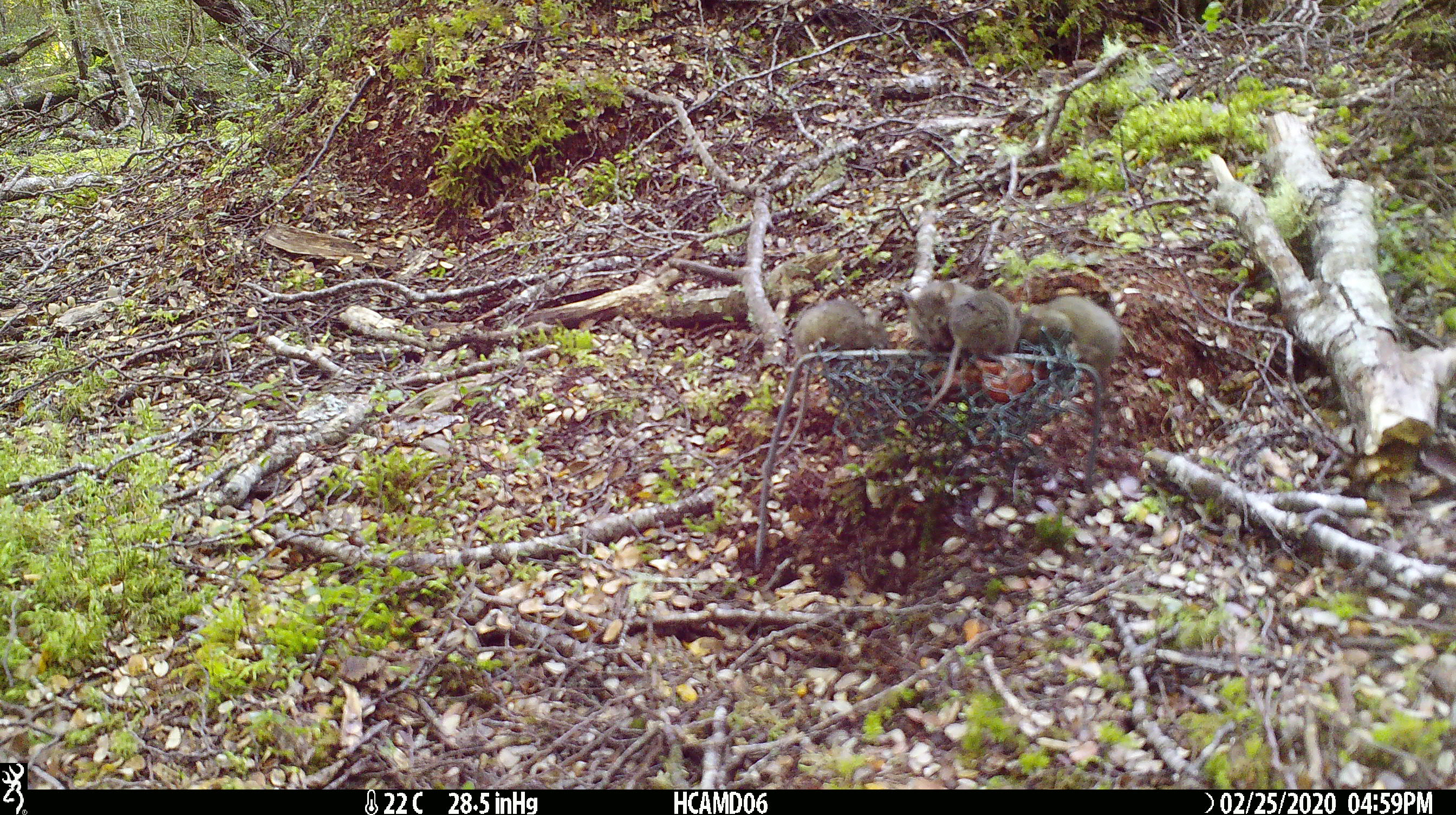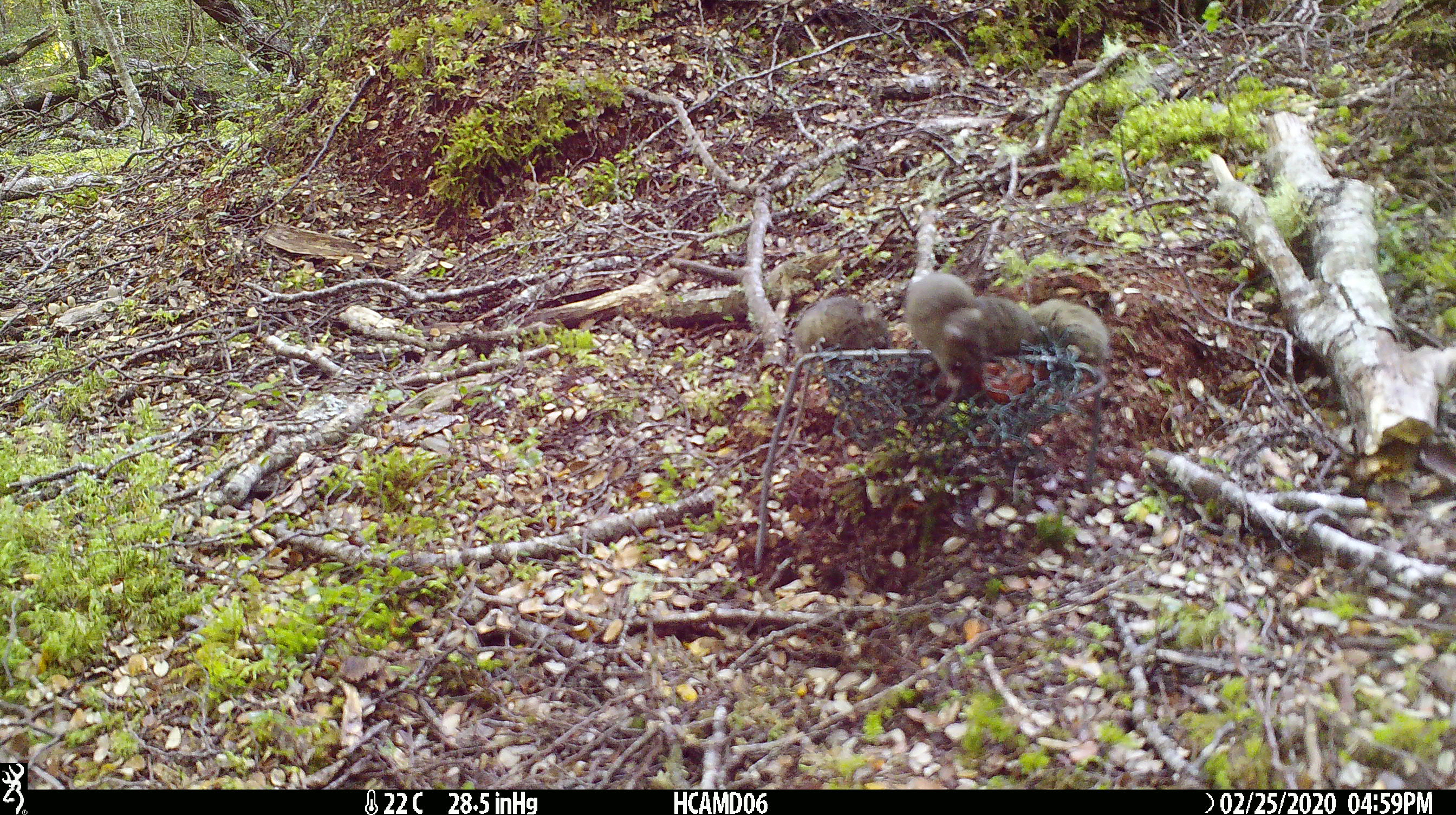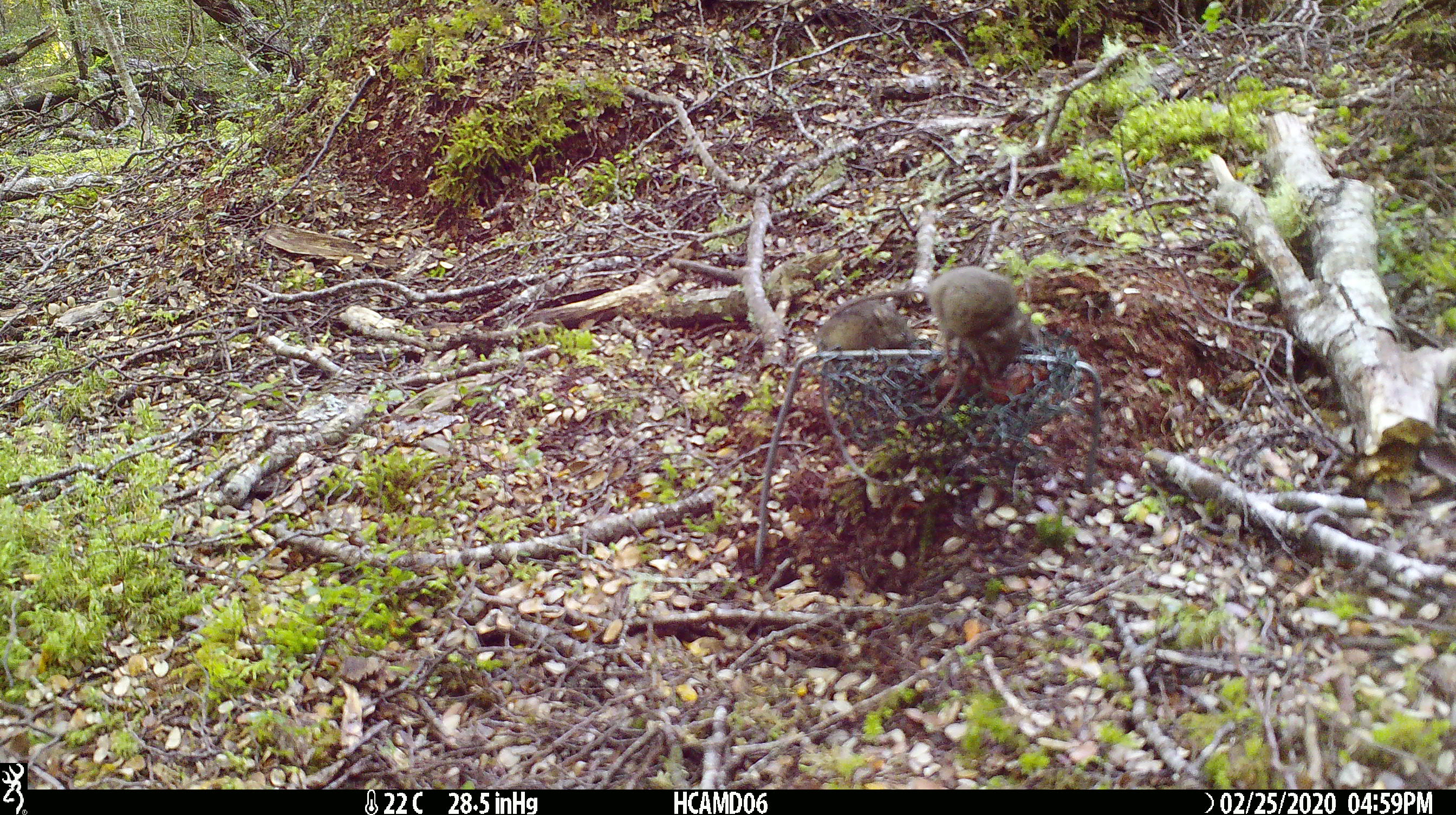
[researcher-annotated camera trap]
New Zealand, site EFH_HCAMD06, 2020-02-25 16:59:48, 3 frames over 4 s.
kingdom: Animalia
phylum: Chordata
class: Mammalia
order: Rodentia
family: Muridae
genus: Mus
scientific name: Mus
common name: mouse